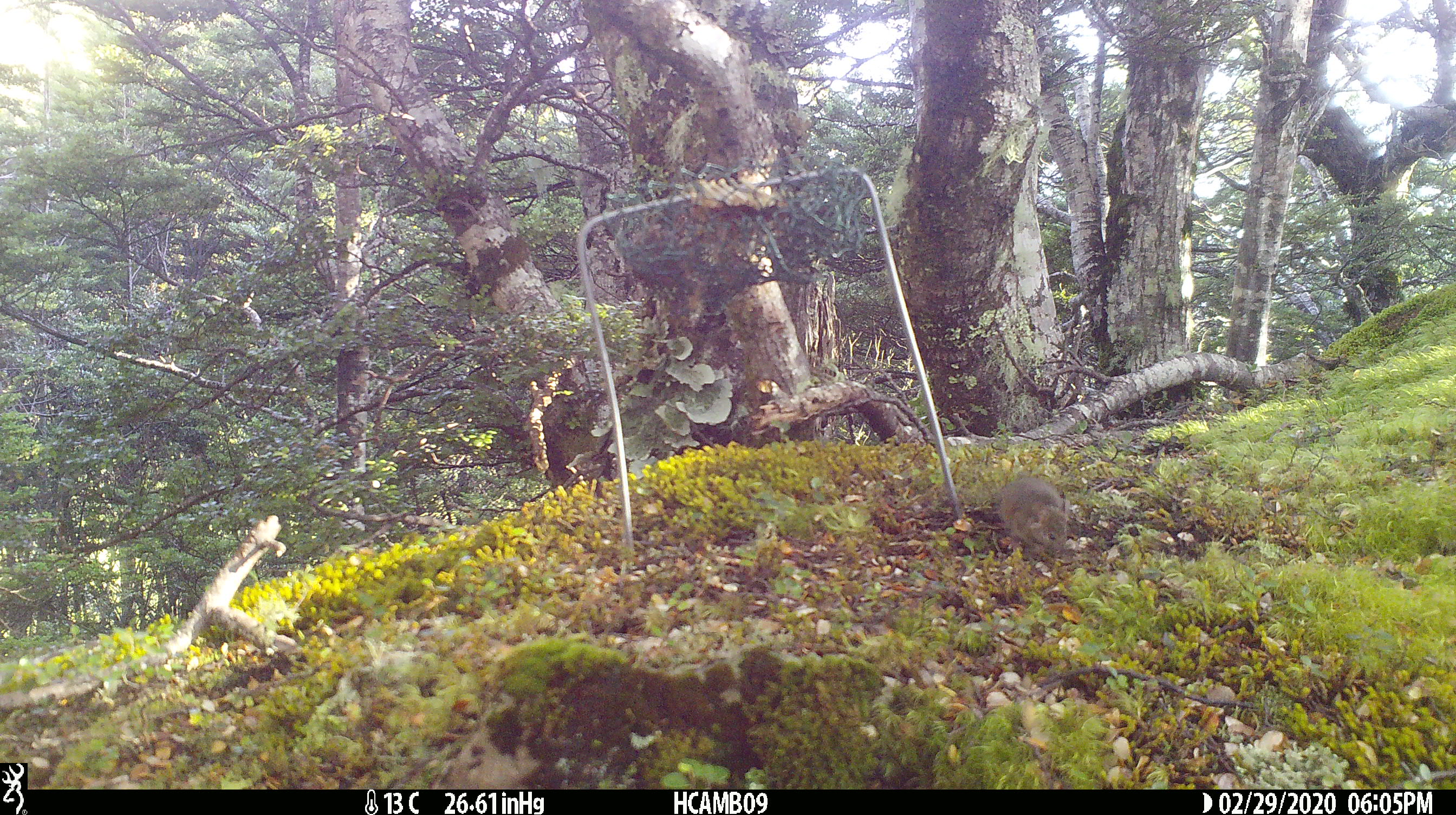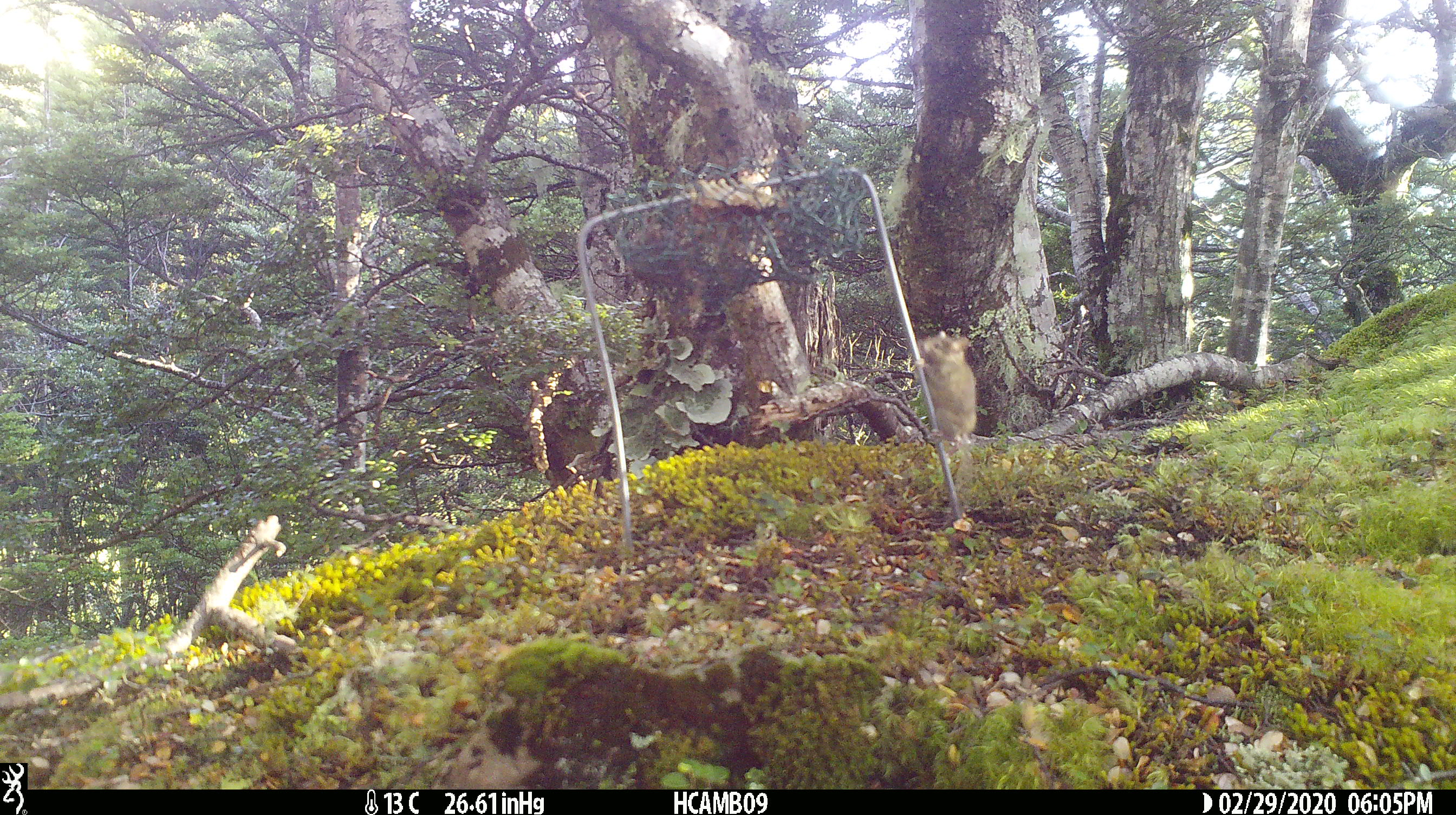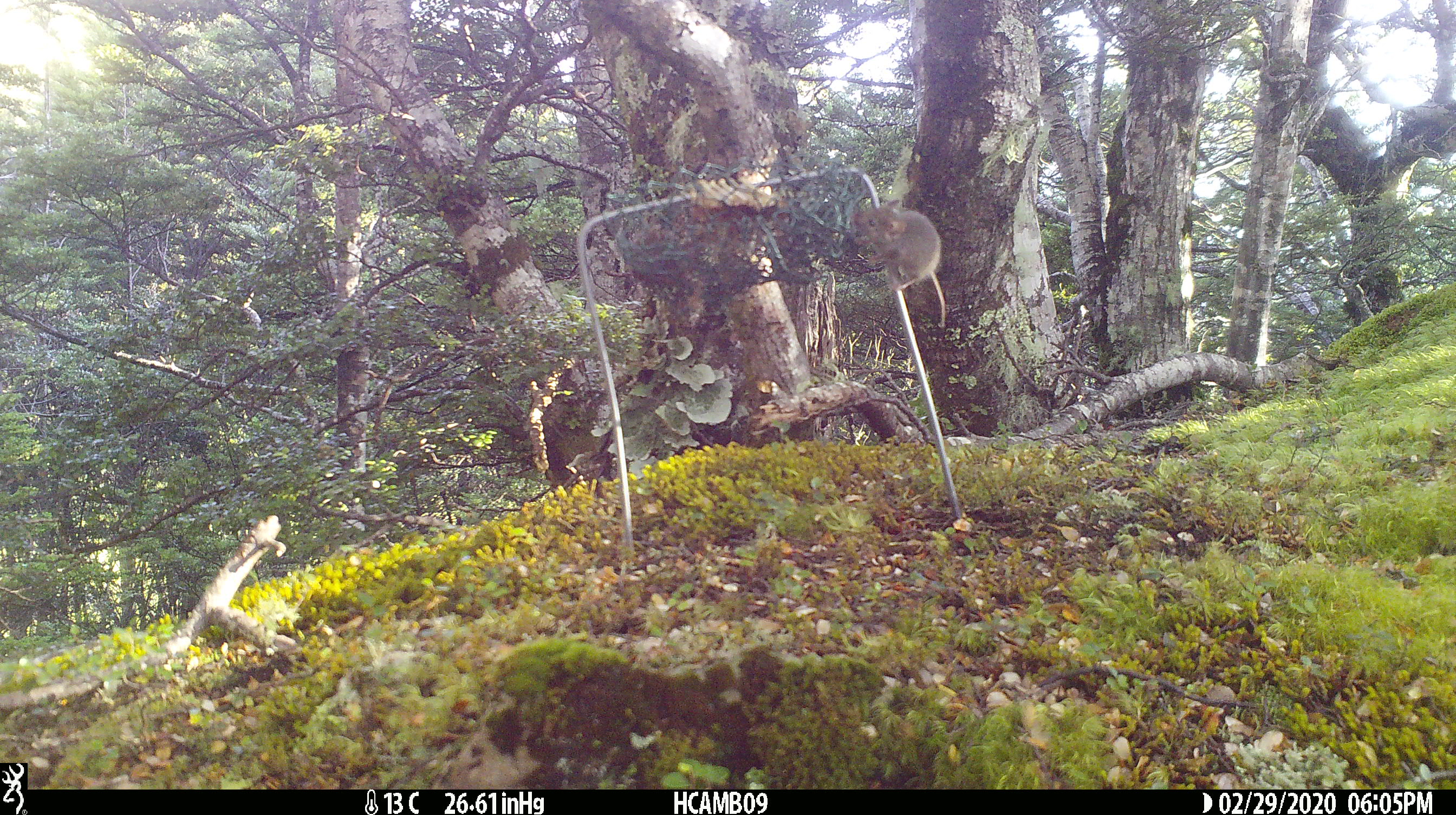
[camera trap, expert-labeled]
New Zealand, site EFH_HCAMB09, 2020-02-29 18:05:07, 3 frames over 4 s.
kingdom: Animalia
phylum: Chordata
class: Mammalia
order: Rodentia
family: Muridae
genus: Mus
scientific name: Mus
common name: mouse